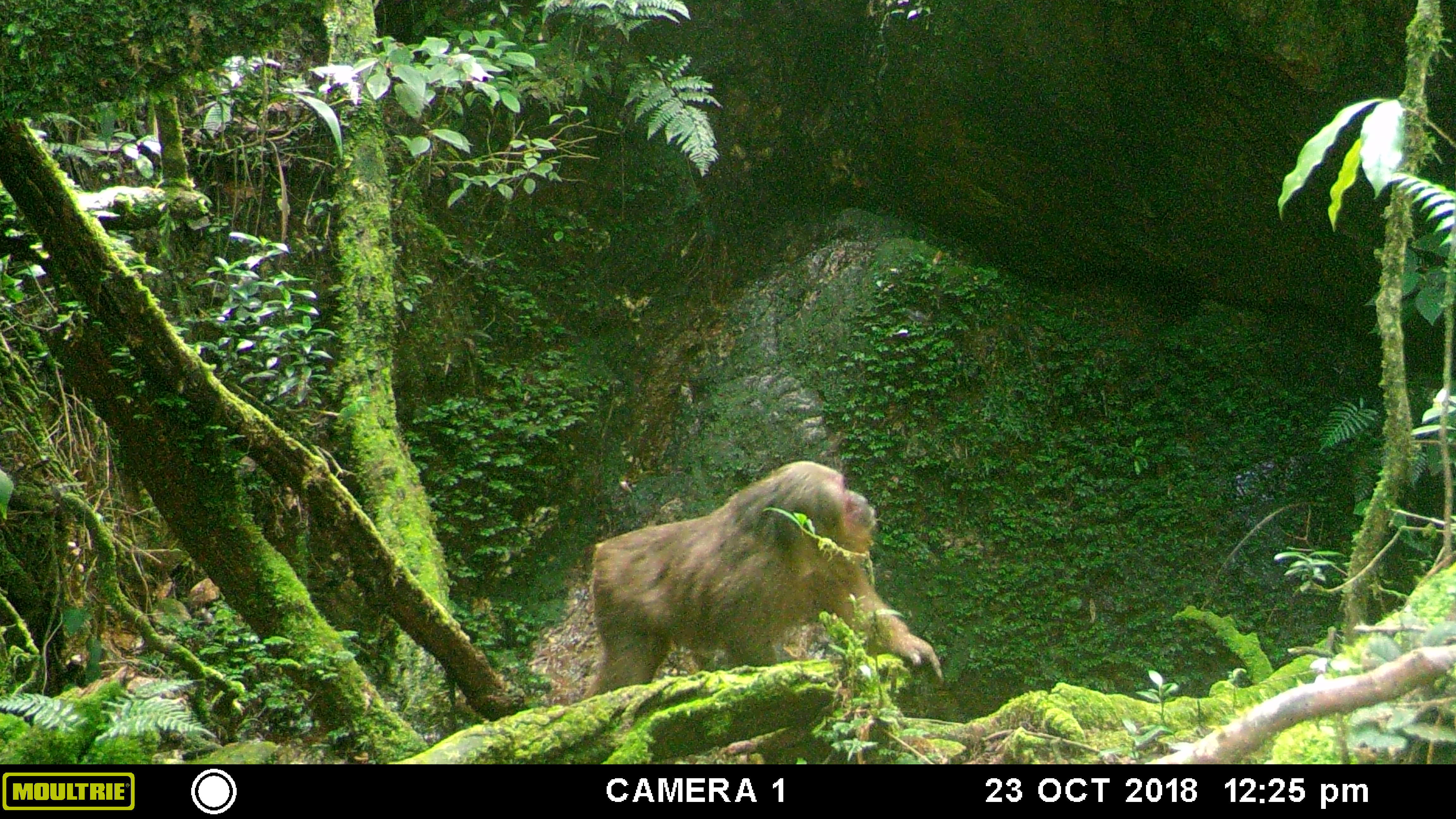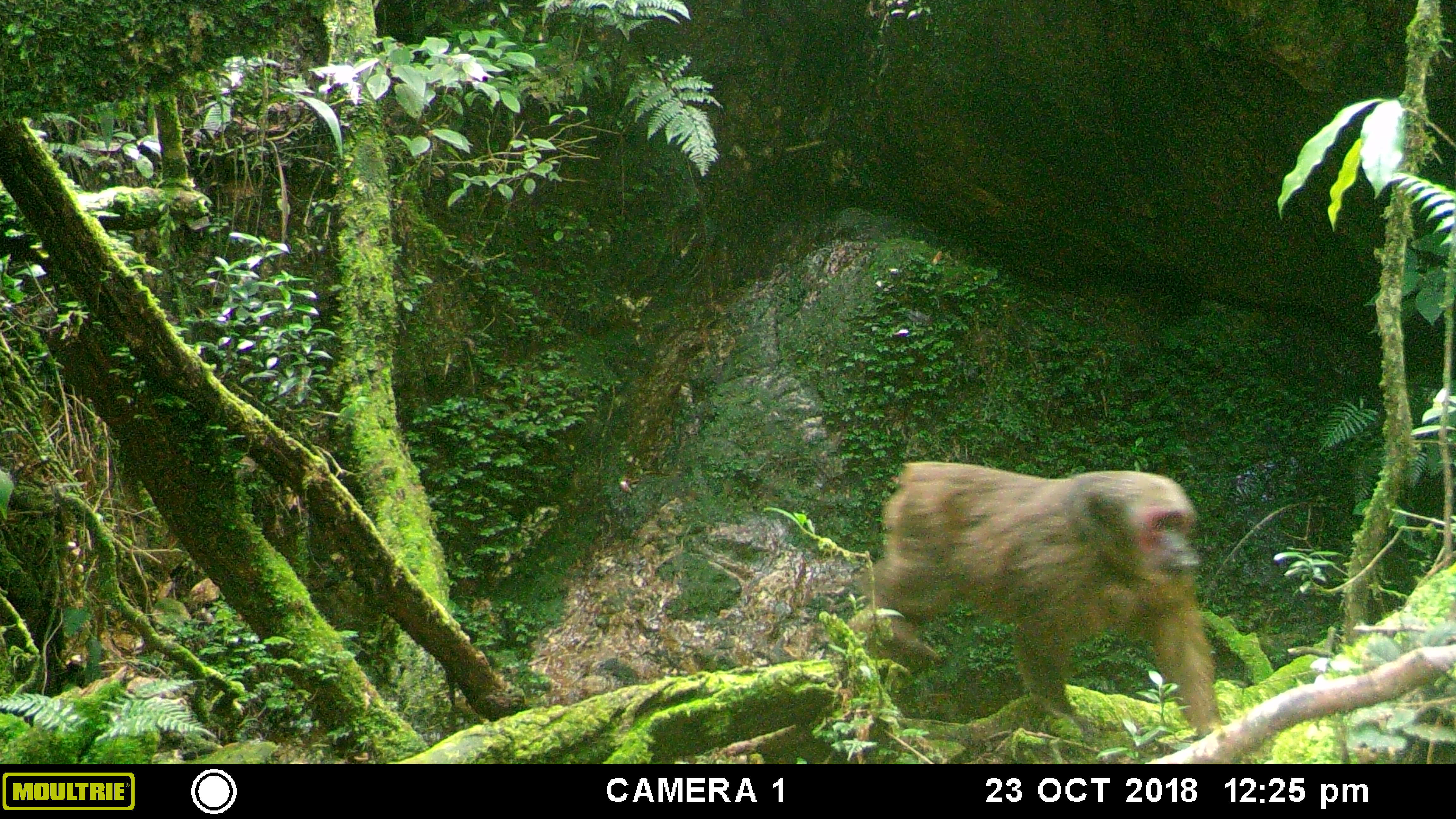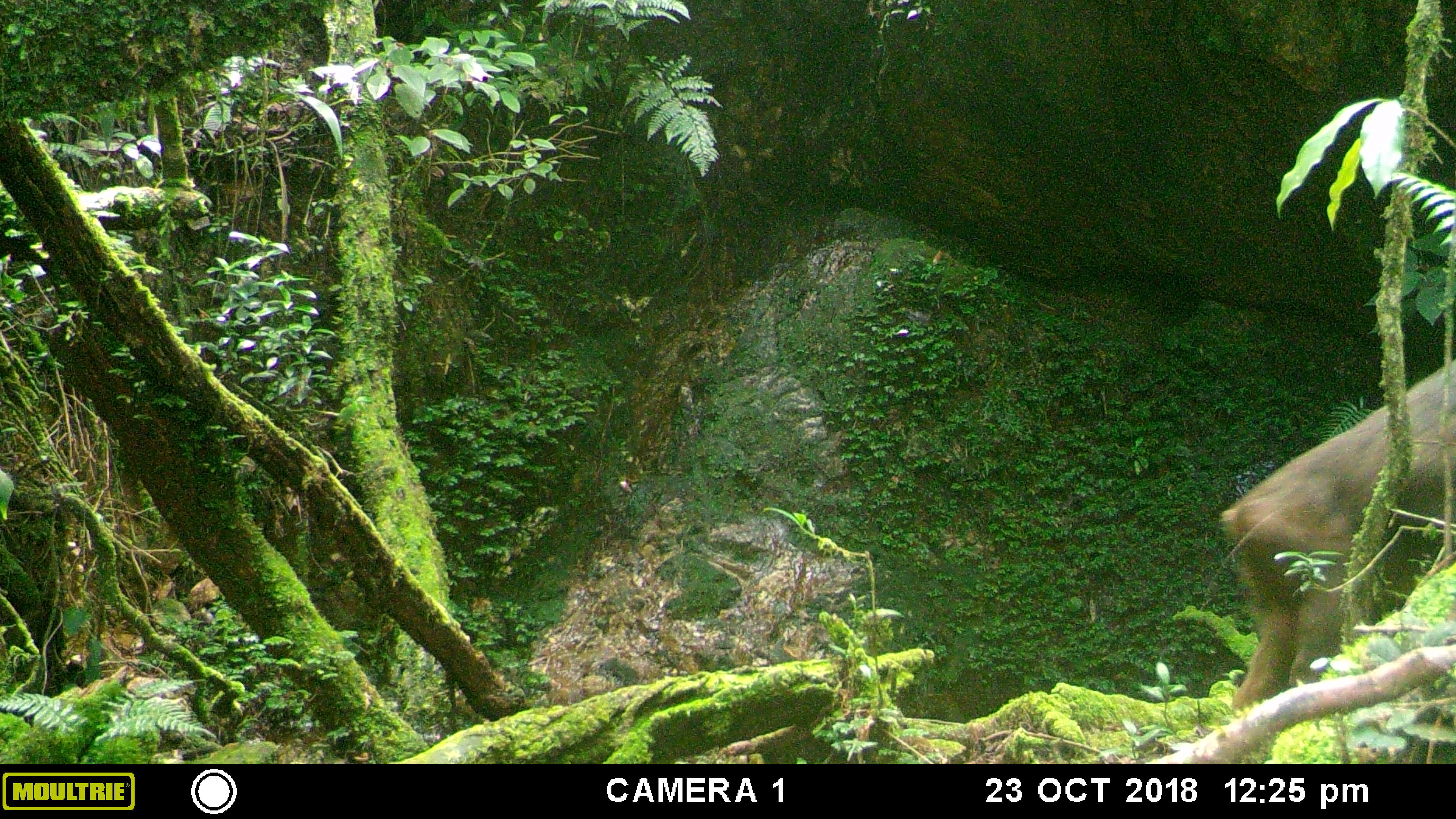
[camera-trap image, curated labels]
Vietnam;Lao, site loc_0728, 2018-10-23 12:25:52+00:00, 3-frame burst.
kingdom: Animalia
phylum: Chordata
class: Mammalia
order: Primates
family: Cercopithecidae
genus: Macaca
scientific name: Macaca arctoides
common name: stump-tailed macaque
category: stump tailed macaque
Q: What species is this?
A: Stump tailed macaque (stump-tailed macaque) (Macaca arctoides).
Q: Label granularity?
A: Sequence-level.